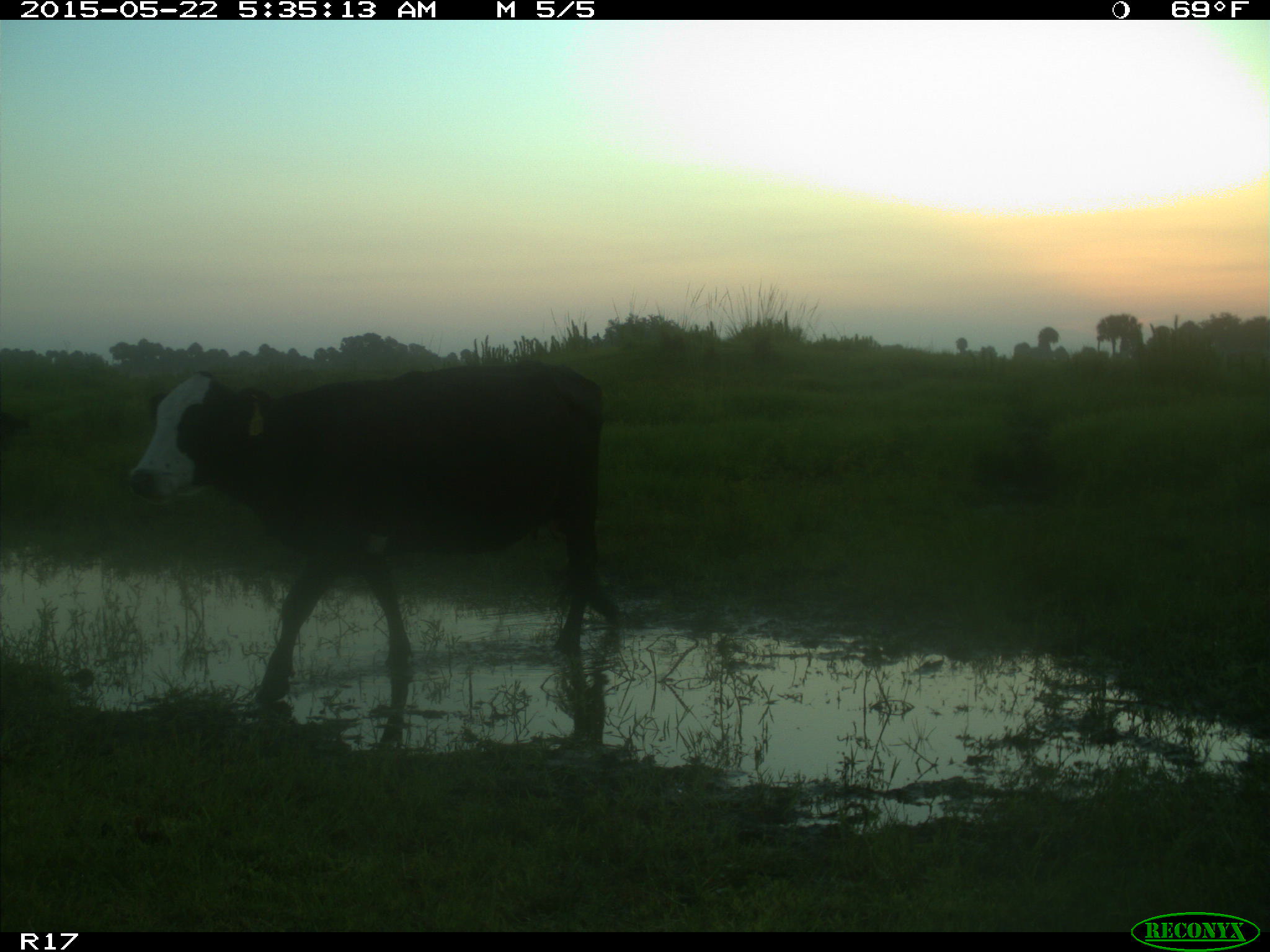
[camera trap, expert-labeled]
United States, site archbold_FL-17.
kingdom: Animalia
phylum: Chordata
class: Mammalia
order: Artiodactyla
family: Bovidae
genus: Bos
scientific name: Bos taurus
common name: domestic cow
Bos taurus (domestic cow).